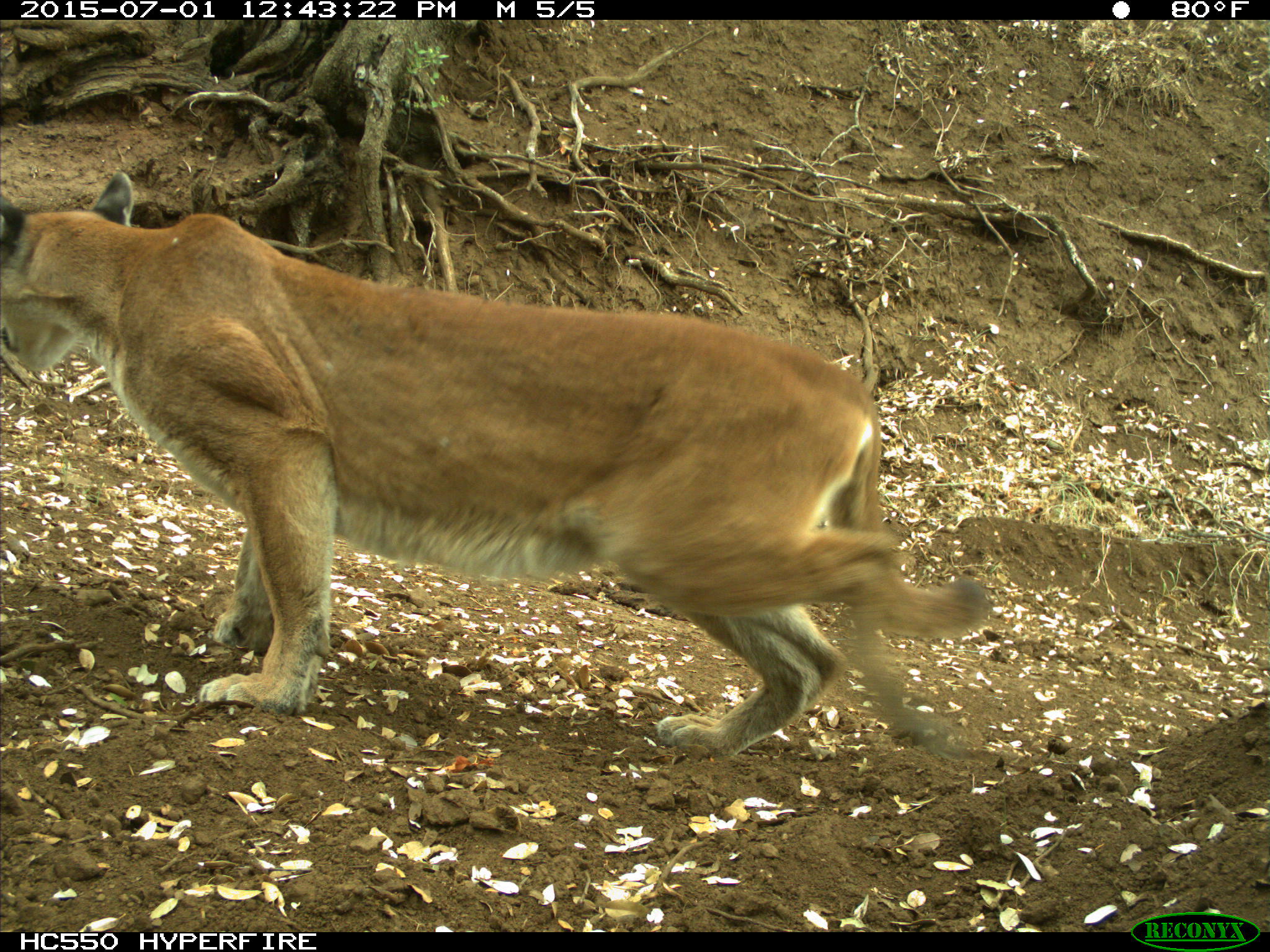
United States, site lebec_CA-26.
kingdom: Animalia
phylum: Chordata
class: Mammalia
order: Carnivora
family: Felidae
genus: Puma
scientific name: Puma concolor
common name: mountain lion